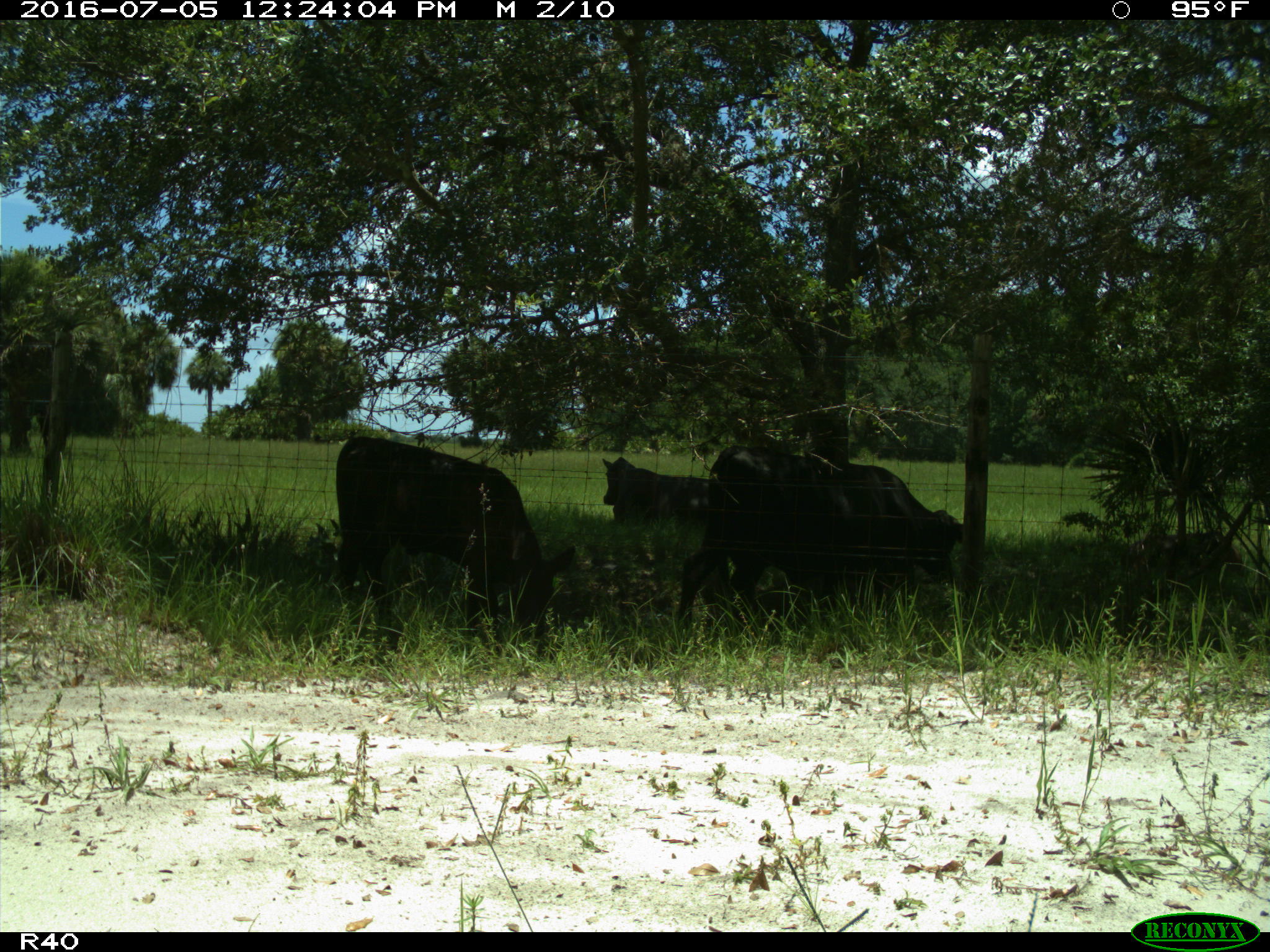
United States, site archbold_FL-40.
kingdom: Animalia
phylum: Chordata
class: Mammalia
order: Artiodactyla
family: Bovidae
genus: Bos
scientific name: Bos taurus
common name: domestic cow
Bos taurus (domestic cow).